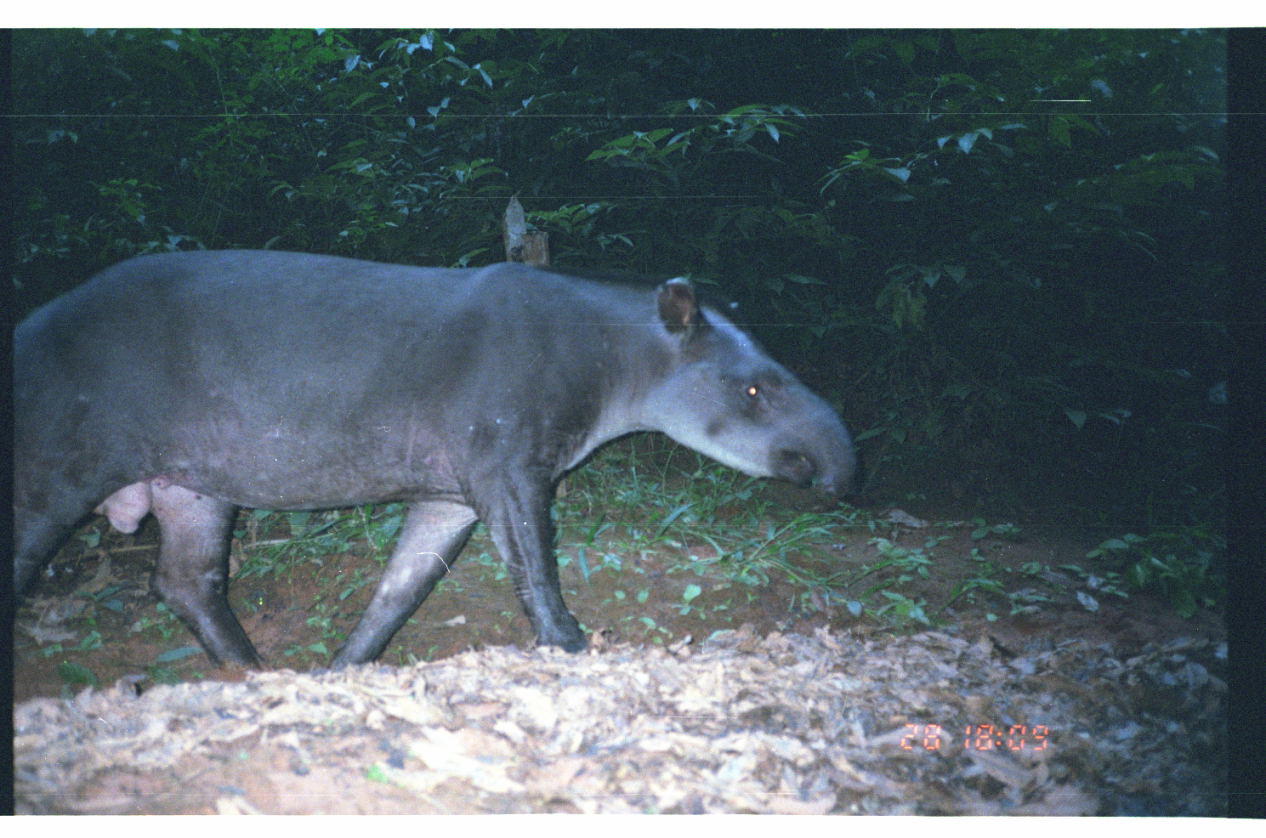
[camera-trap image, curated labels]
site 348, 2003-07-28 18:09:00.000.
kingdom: Animalia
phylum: Chordata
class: Mammalia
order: Perissodactyla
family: Tapiridae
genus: Tapirus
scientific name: Tapirus terrestris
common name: south american tapir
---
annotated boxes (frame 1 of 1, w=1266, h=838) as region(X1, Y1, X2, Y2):
tapirus terrestris: region(12, 241, 860, 683)